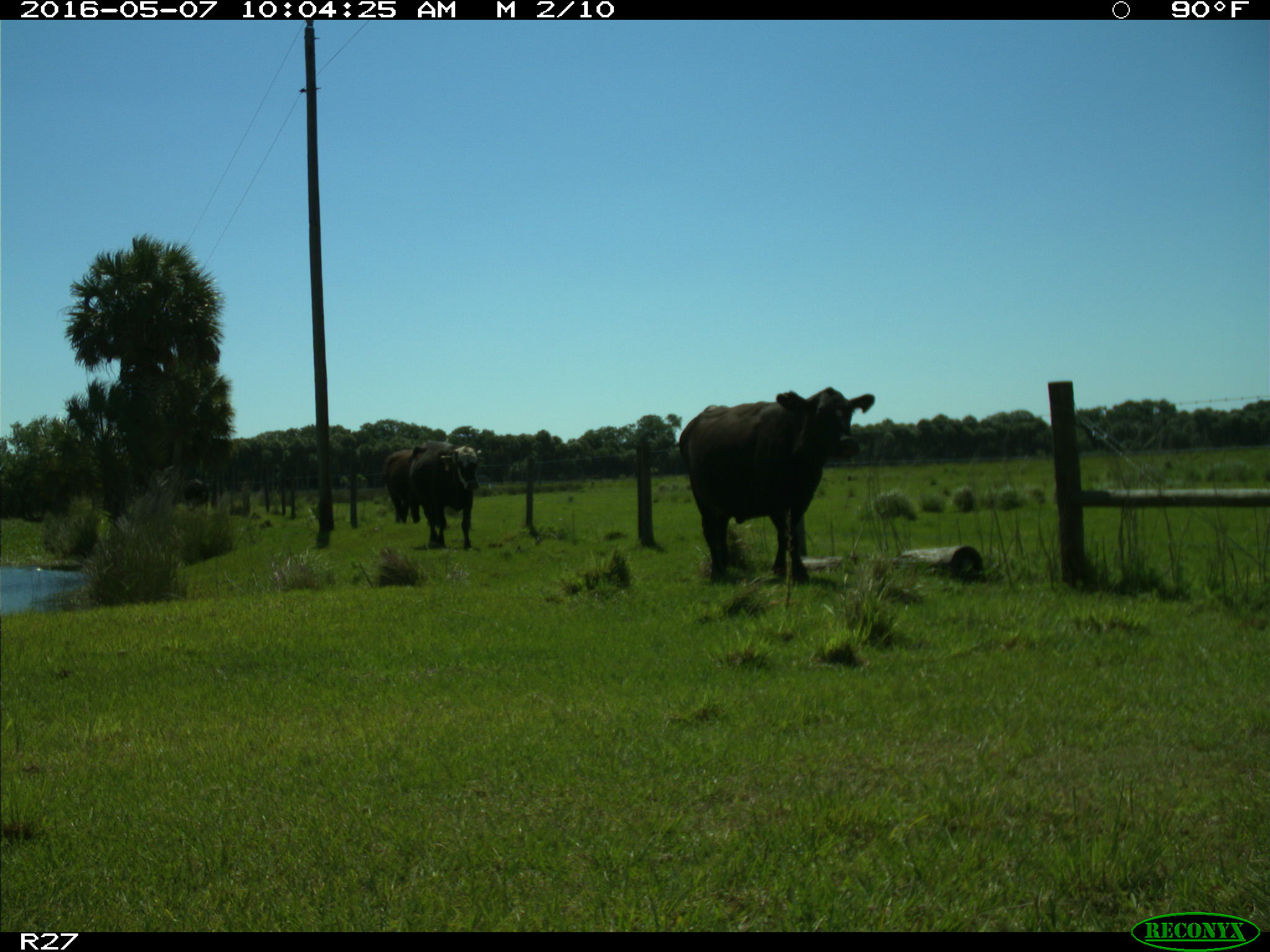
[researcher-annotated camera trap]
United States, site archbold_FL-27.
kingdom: Animalia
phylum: Chordata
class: Mammalia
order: Artiodactyla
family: Bovidae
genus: Bos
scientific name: Bos taurus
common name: domestic cow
Bos taurus (domestic cow).